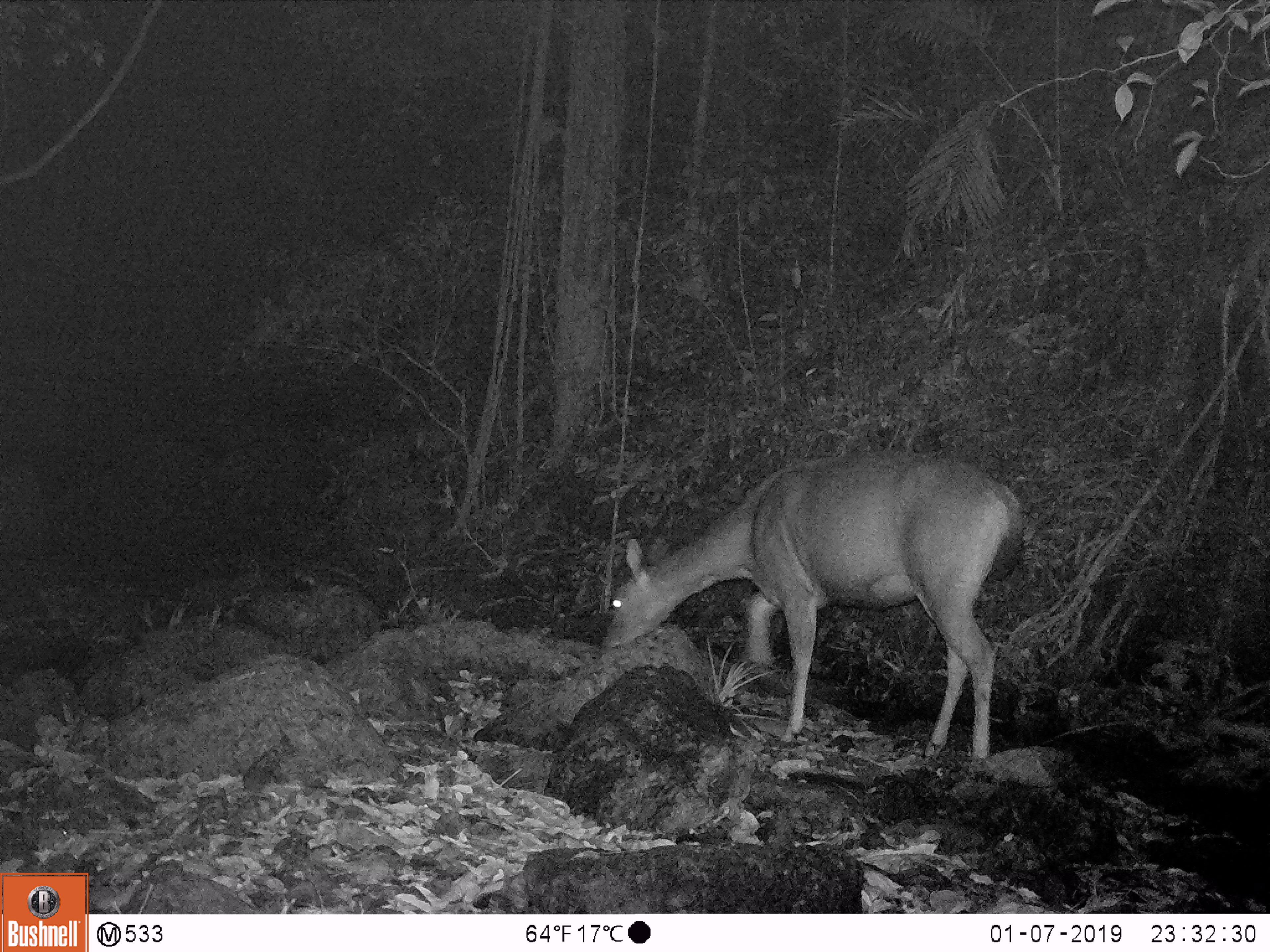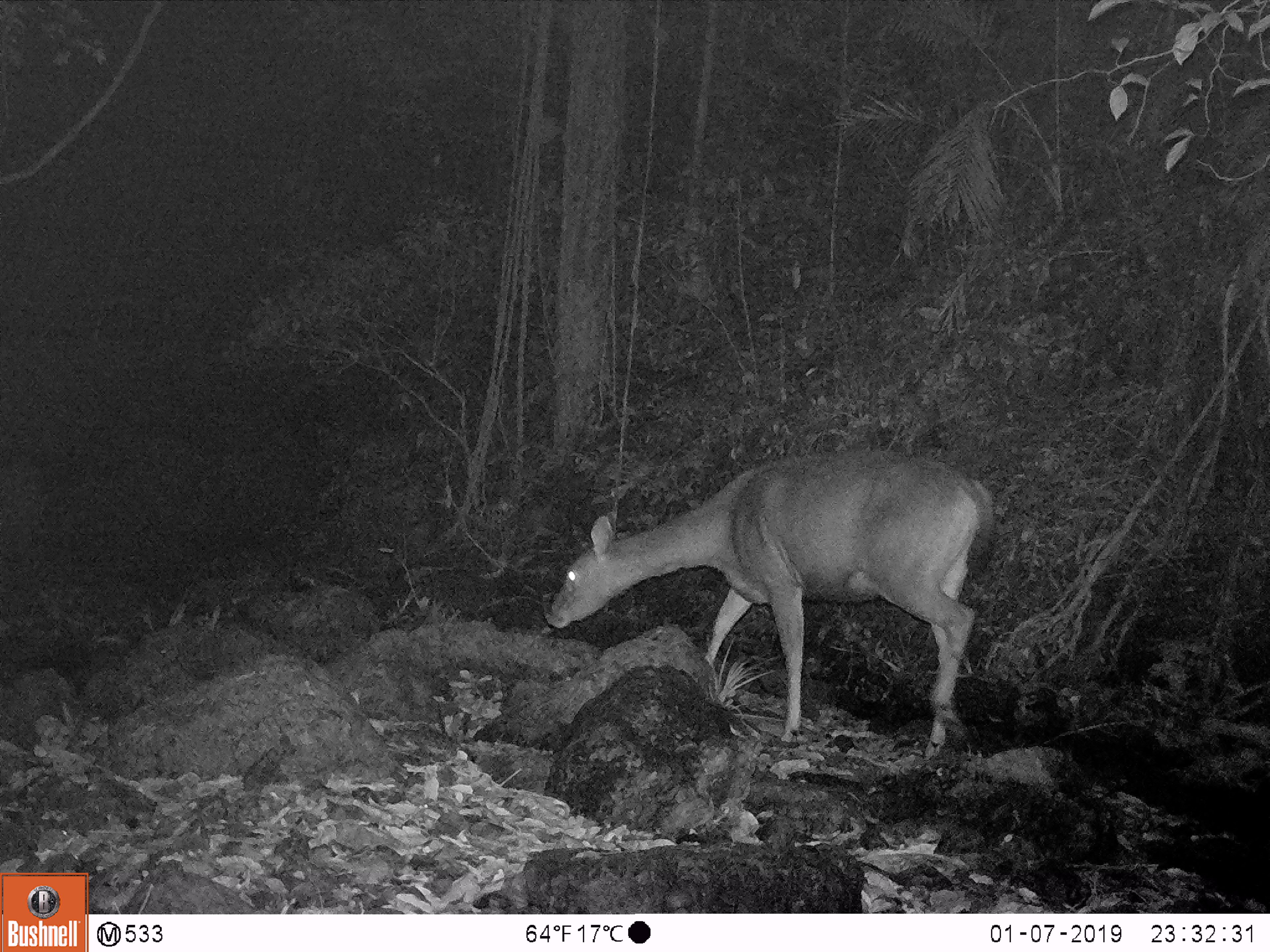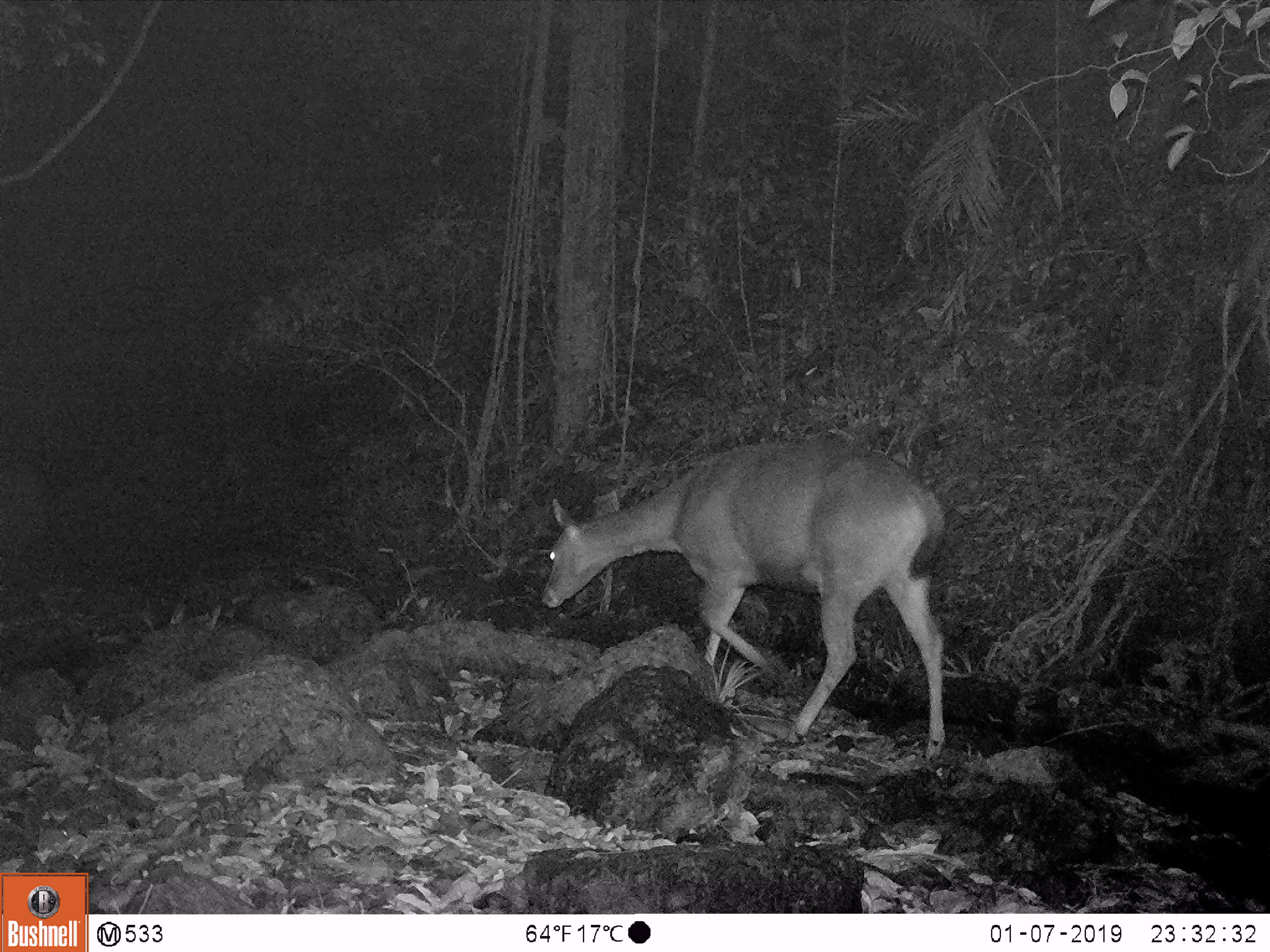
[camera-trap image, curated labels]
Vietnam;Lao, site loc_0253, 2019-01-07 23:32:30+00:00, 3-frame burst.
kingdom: Animalia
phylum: Chordata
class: Mammalia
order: Artiodactyla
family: Cervidae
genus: Rusa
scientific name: Rusa unicolor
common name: sambar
Sambar (Rusa unicolor). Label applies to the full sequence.